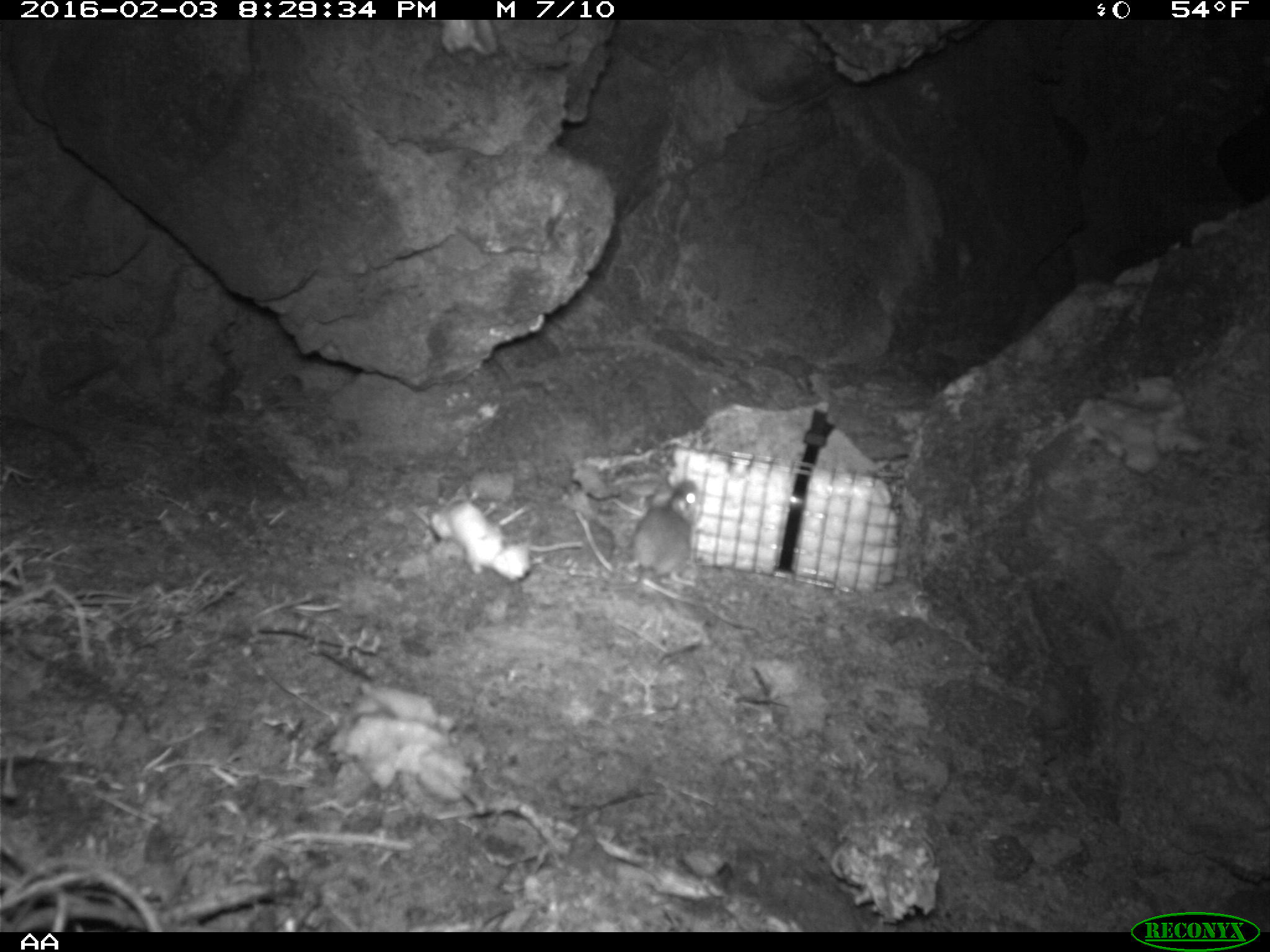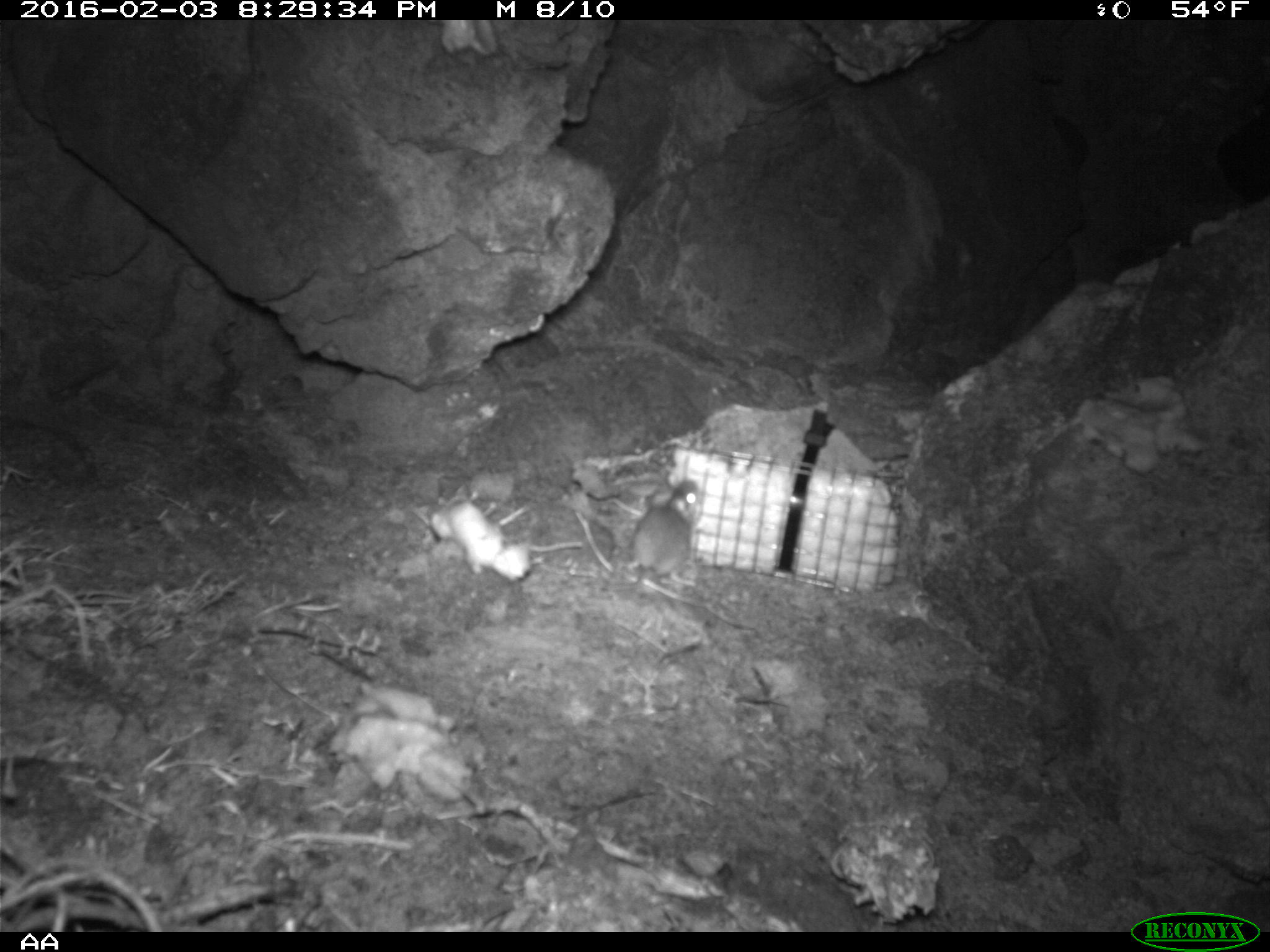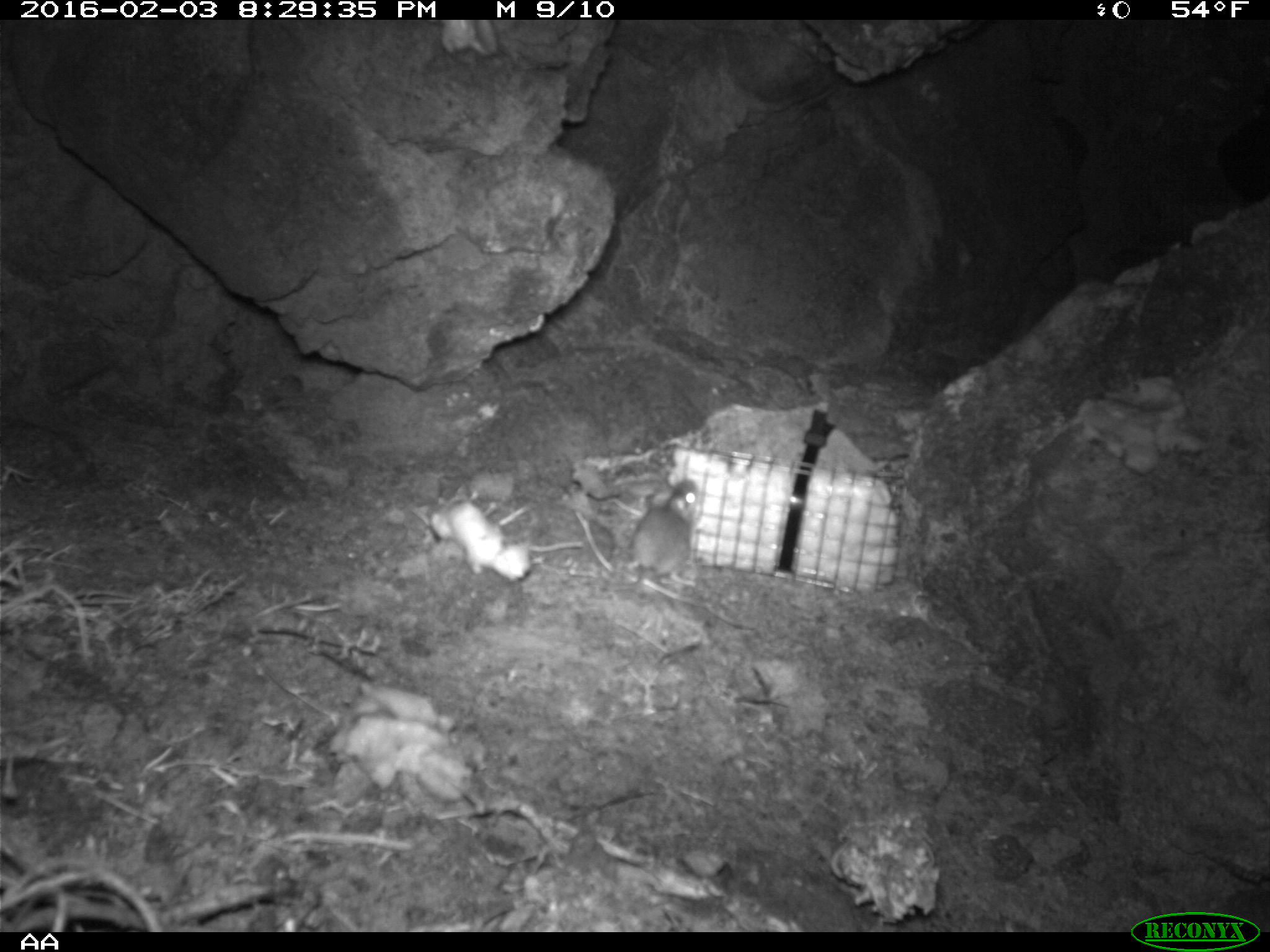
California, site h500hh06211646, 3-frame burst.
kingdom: Animalia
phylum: Chordata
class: Mammalia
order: Rodentia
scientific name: Rodentia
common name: rodent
Rodent (Rodentia).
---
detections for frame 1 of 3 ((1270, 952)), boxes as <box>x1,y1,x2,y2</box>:
rodent: <box>597,479,702,587</box>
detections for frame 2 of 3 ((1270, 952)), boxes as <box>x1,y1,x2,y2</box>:
rodent: <box>599,479,702,593</box>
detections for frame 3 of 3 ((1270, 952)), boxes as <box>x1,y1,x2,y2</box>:
rodent: <box>597,479,702,587</box>